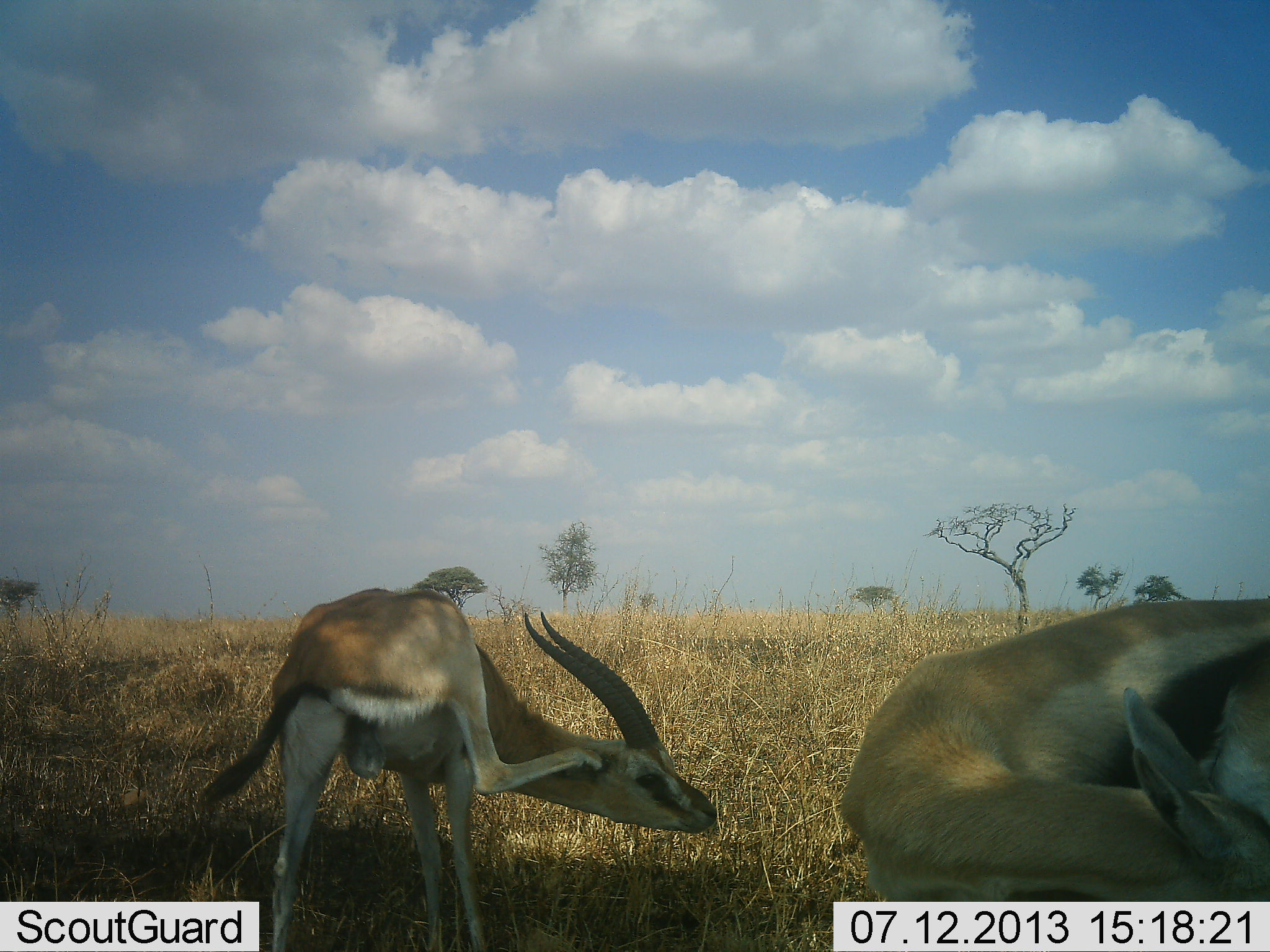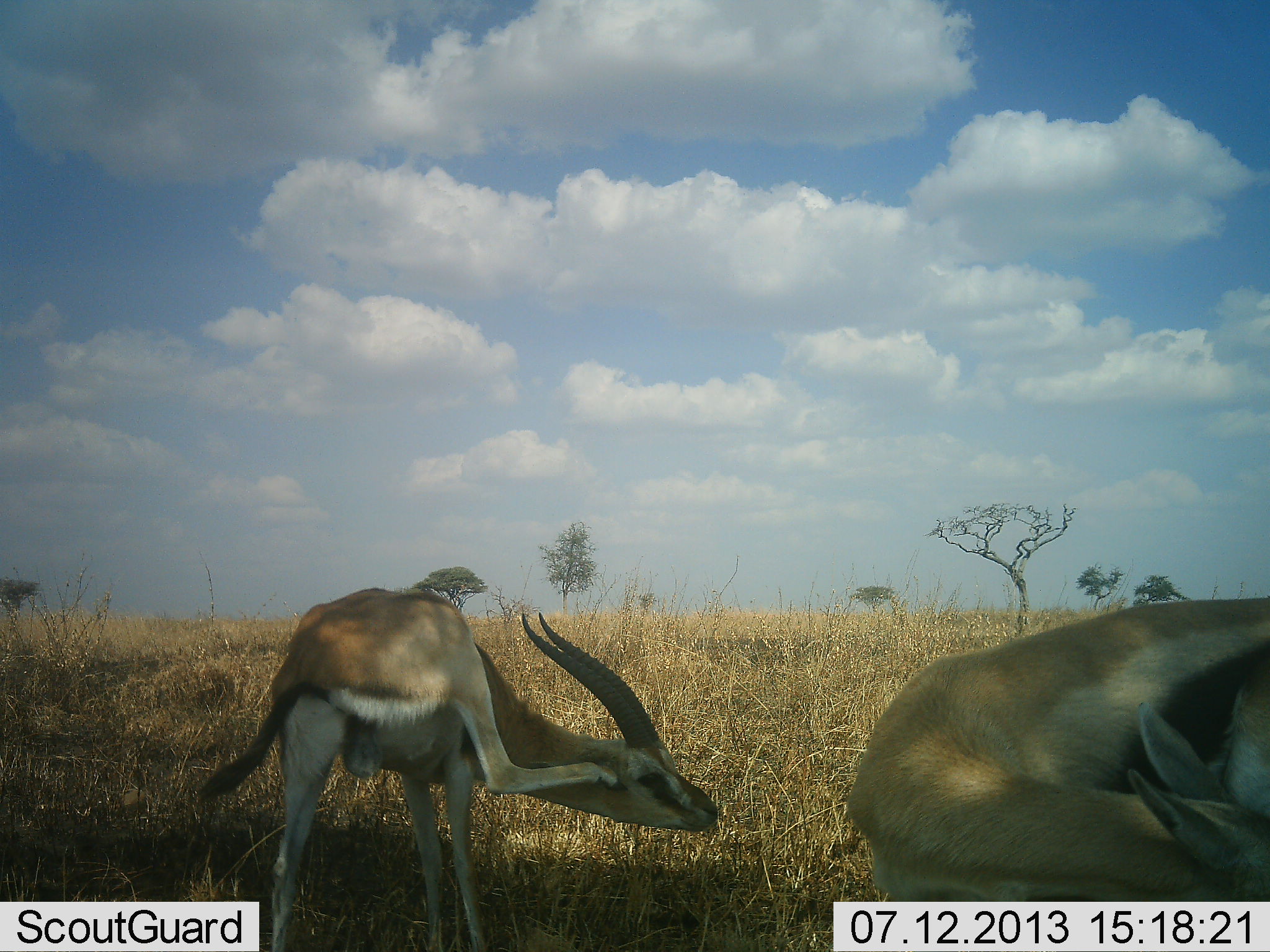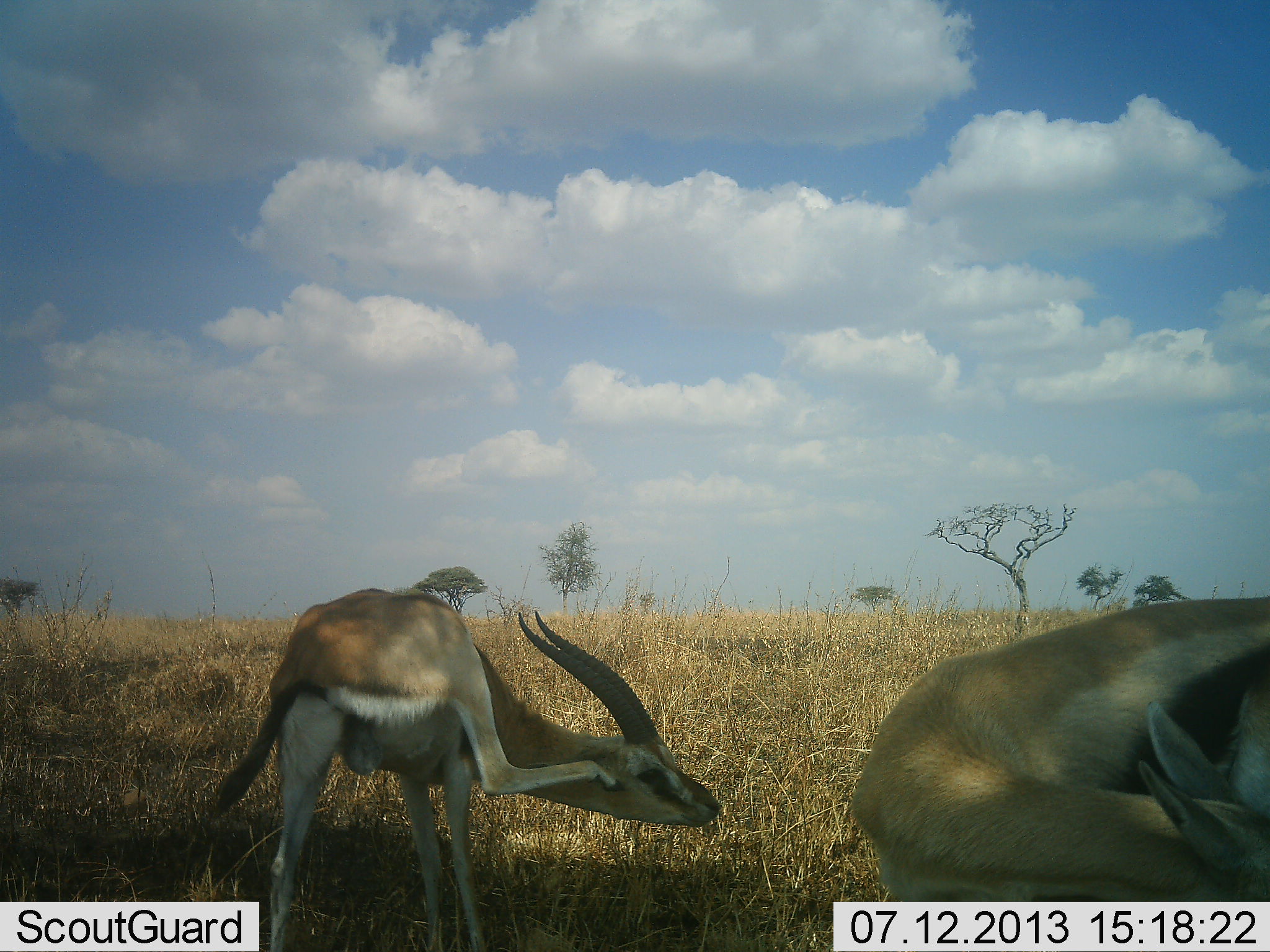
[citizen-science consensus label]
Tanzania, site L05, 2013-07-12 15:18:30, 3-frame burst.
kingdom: Animalia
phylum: Chordata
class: Mammalia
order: Artiodactyla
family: Bovidae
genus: Eudorcas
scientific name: Eudorcas thomsonii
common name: thomson's gazelle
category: gazellethomsons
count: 2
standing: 100%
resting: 20%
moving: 0%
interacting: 10%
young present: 0%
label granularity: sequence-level